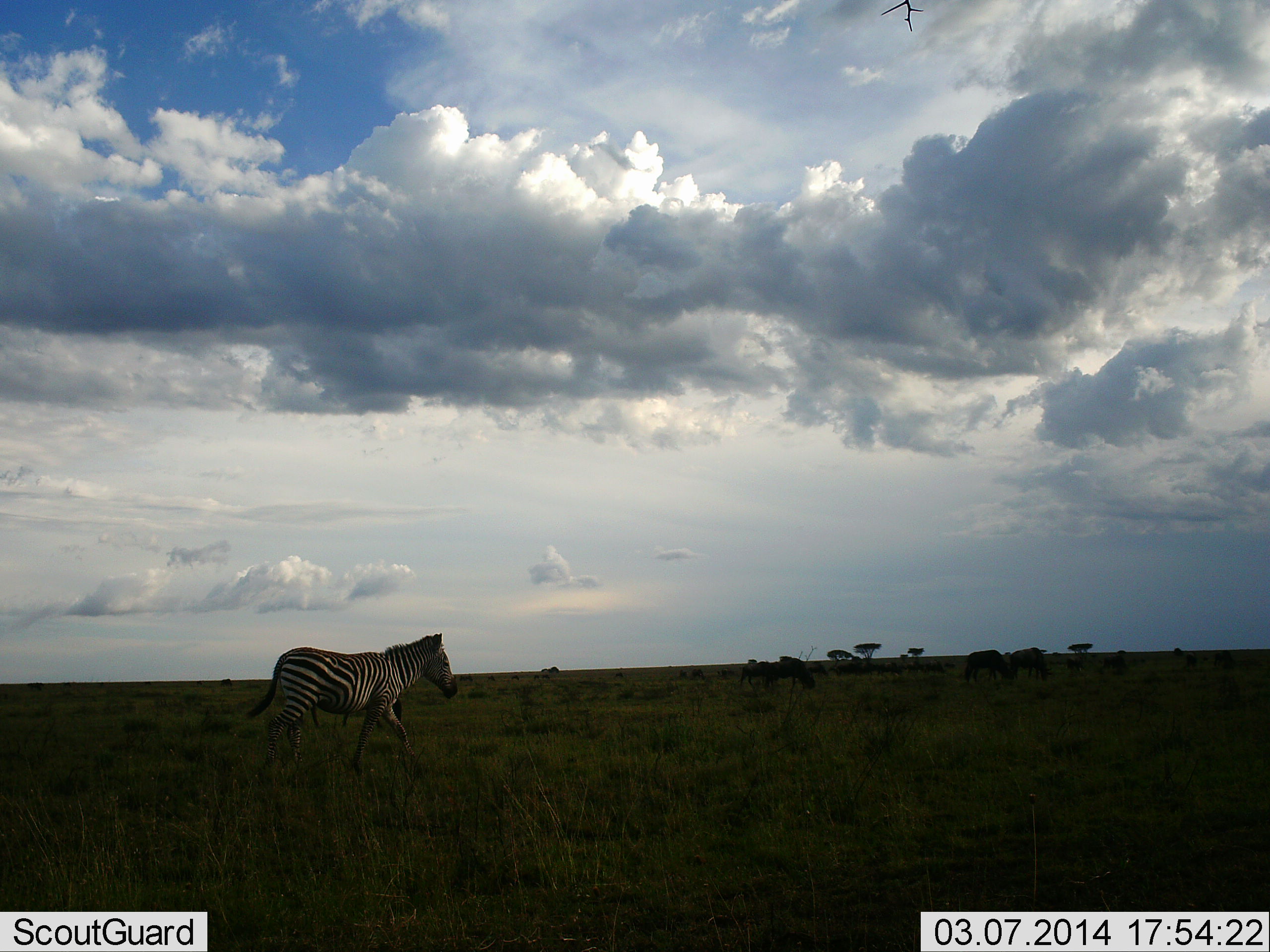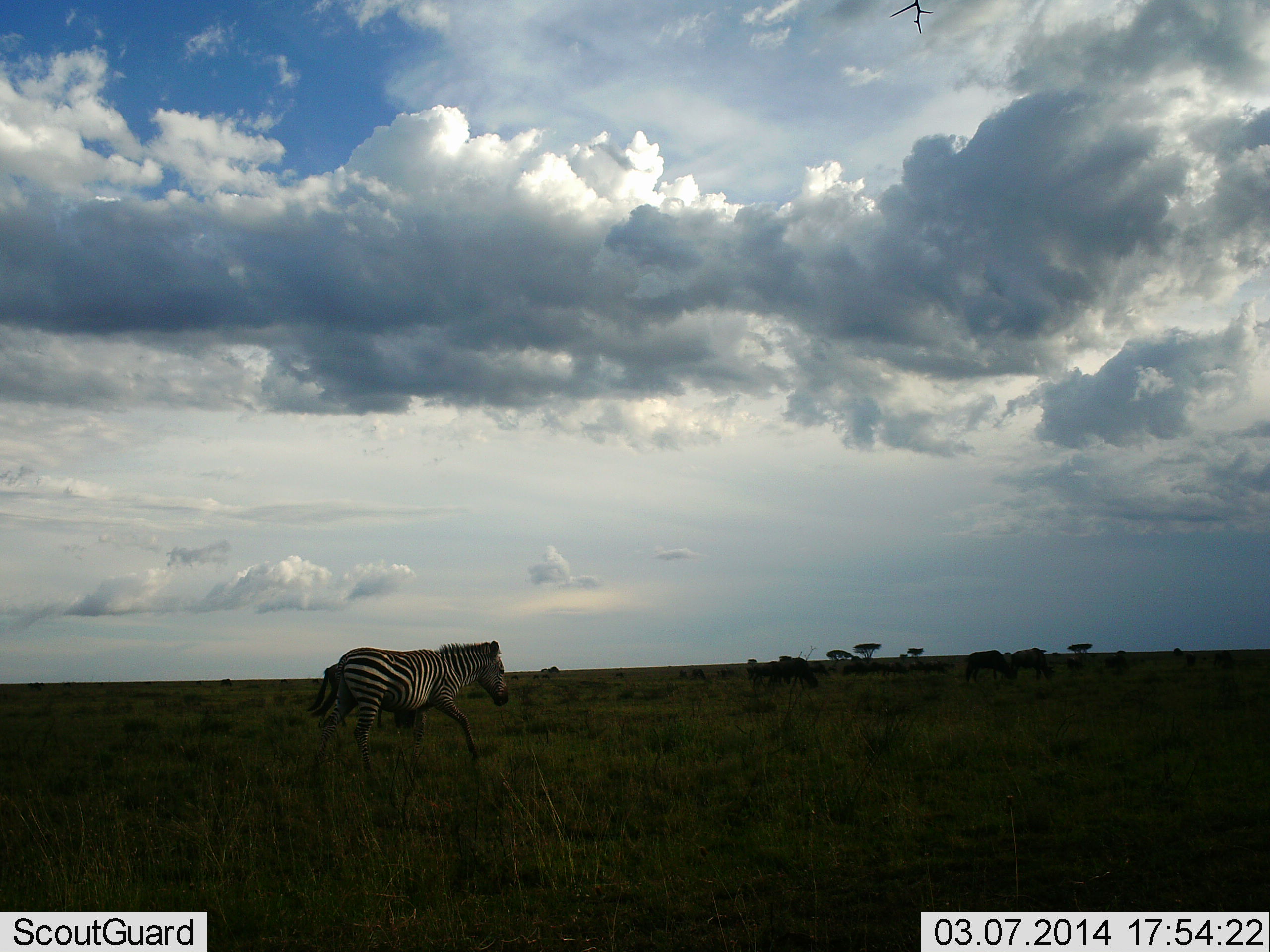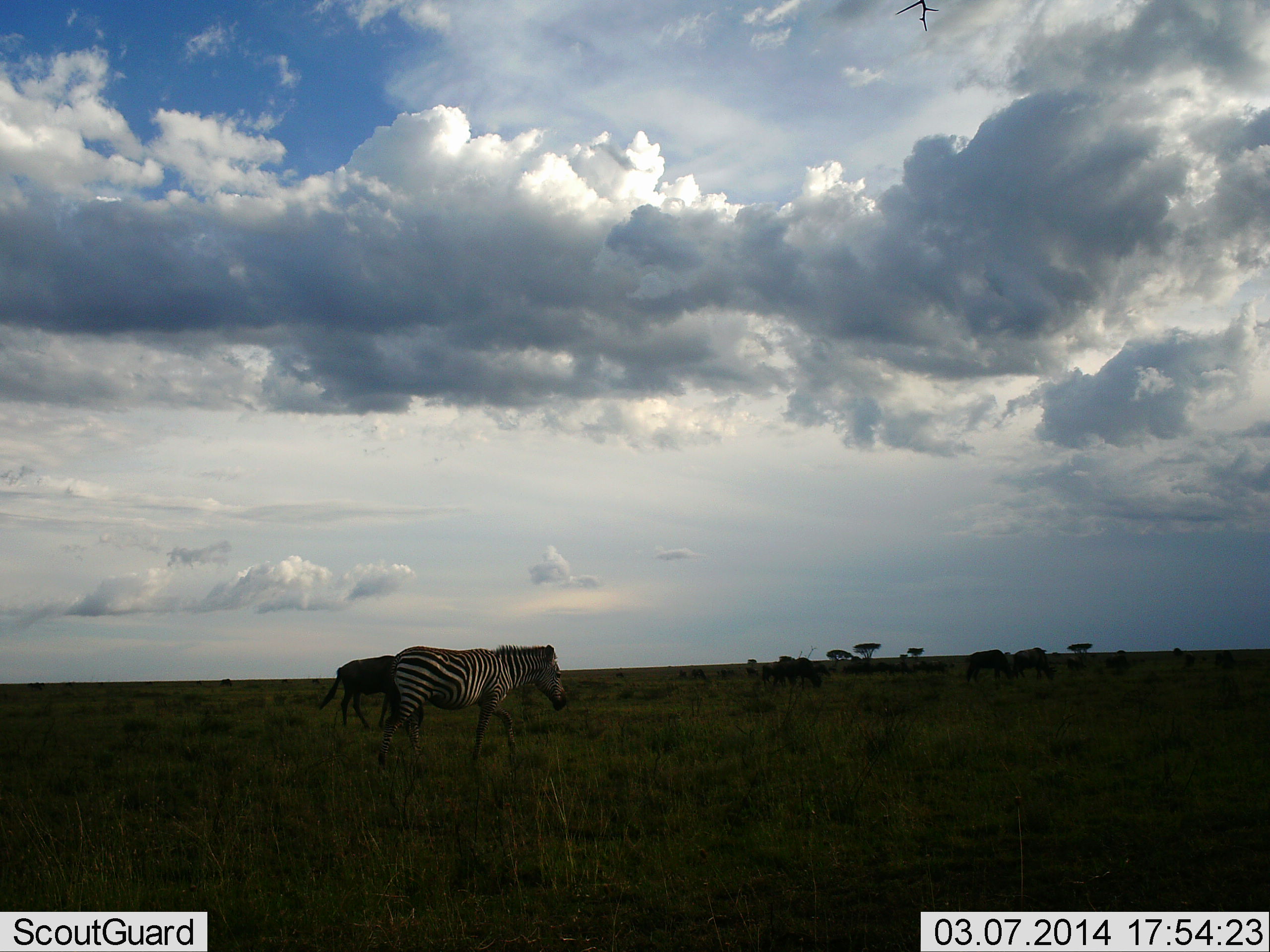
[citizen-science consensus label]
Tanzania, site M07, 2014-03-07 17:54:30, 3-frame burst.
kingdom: Animalia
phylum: Chordata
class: Mammalia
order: Artiodactyla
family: Bovidae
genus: Connochaetes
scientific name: Connochaetes taurinus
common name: blue wildebeest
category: wildebeest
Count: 8.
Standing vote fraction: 50%.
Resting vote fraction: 0%.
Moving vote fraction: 70%.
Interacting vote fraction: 0%.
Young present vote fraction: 0%.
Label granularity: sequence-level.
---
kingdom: Animalia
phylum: Chordata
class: Mammalia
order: Perissodactyla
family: Equidae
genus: Equus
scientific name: Equus quagga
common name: plains zebra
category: zebra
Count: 1.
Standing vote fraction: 12%.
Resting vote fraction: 0%.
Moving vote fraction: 88%.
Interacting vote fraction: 0%.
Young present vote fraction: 0%.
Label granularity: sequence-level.